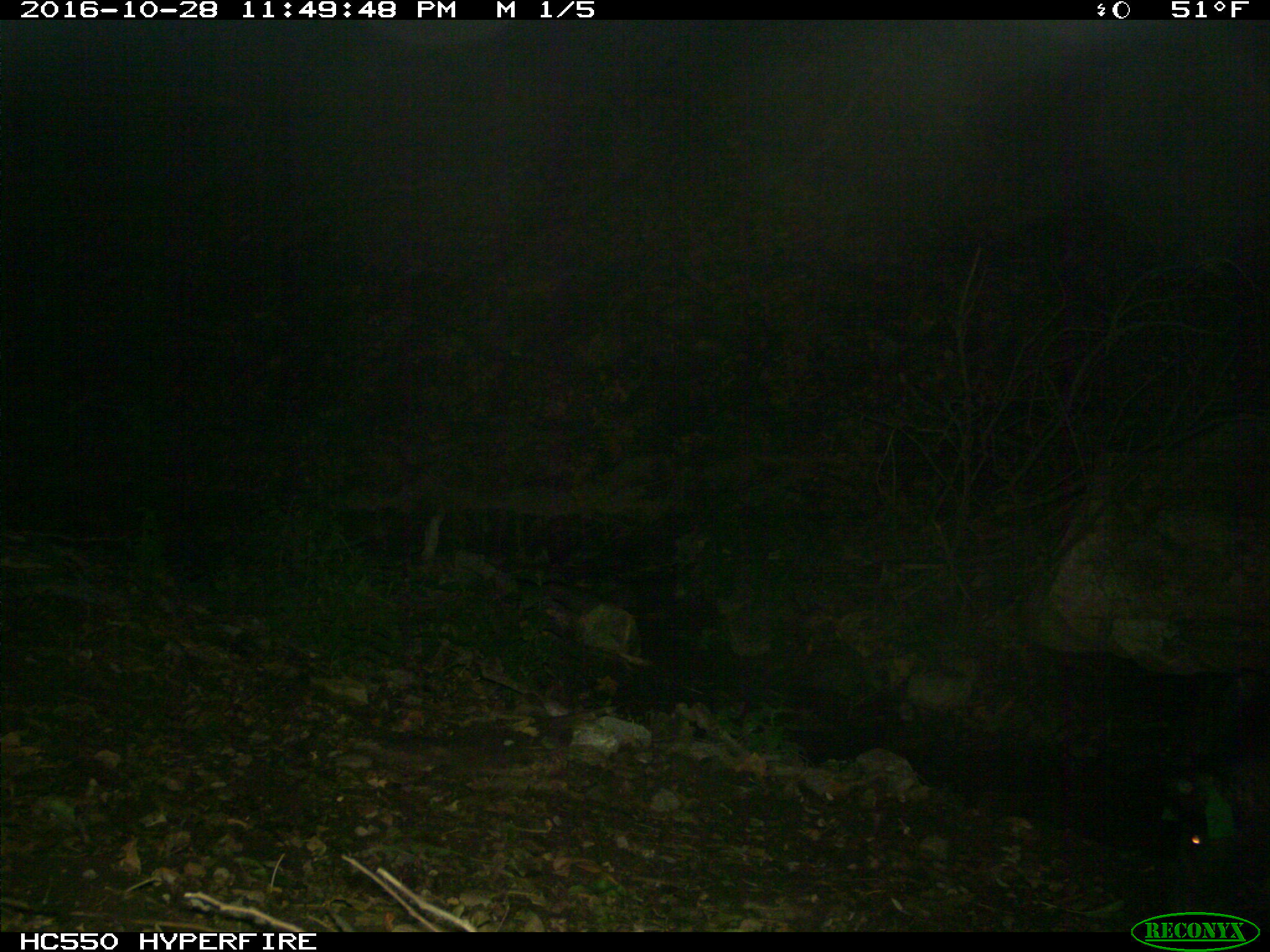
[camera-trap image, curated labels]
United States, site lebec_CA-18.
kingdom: Animalia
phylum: Chordata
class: Mammalia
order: Artiodactyla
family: Suidae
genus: Sus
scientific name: Sus scrofa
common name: wild boar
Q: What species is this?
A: Sus scrofa (wild boar).